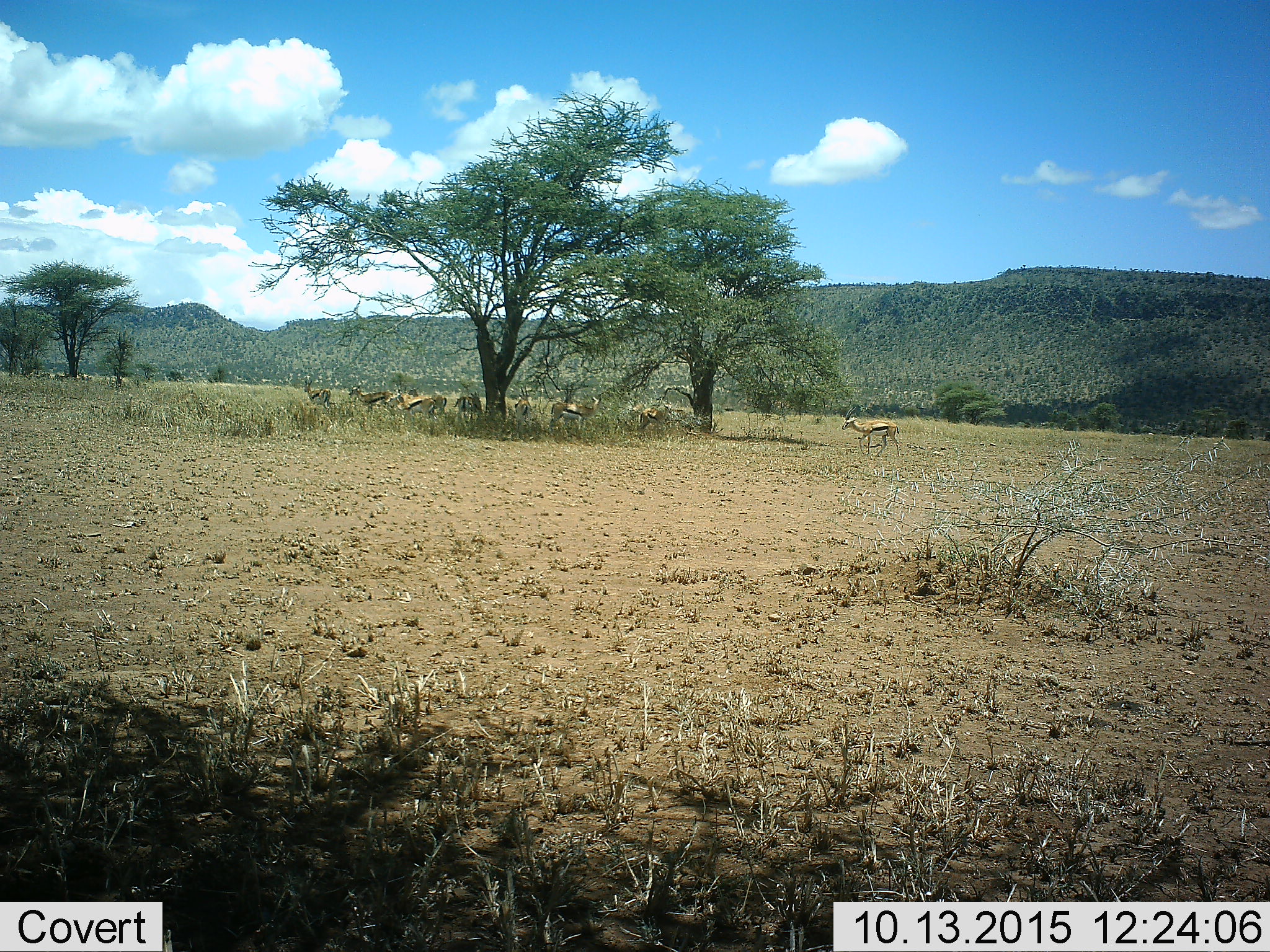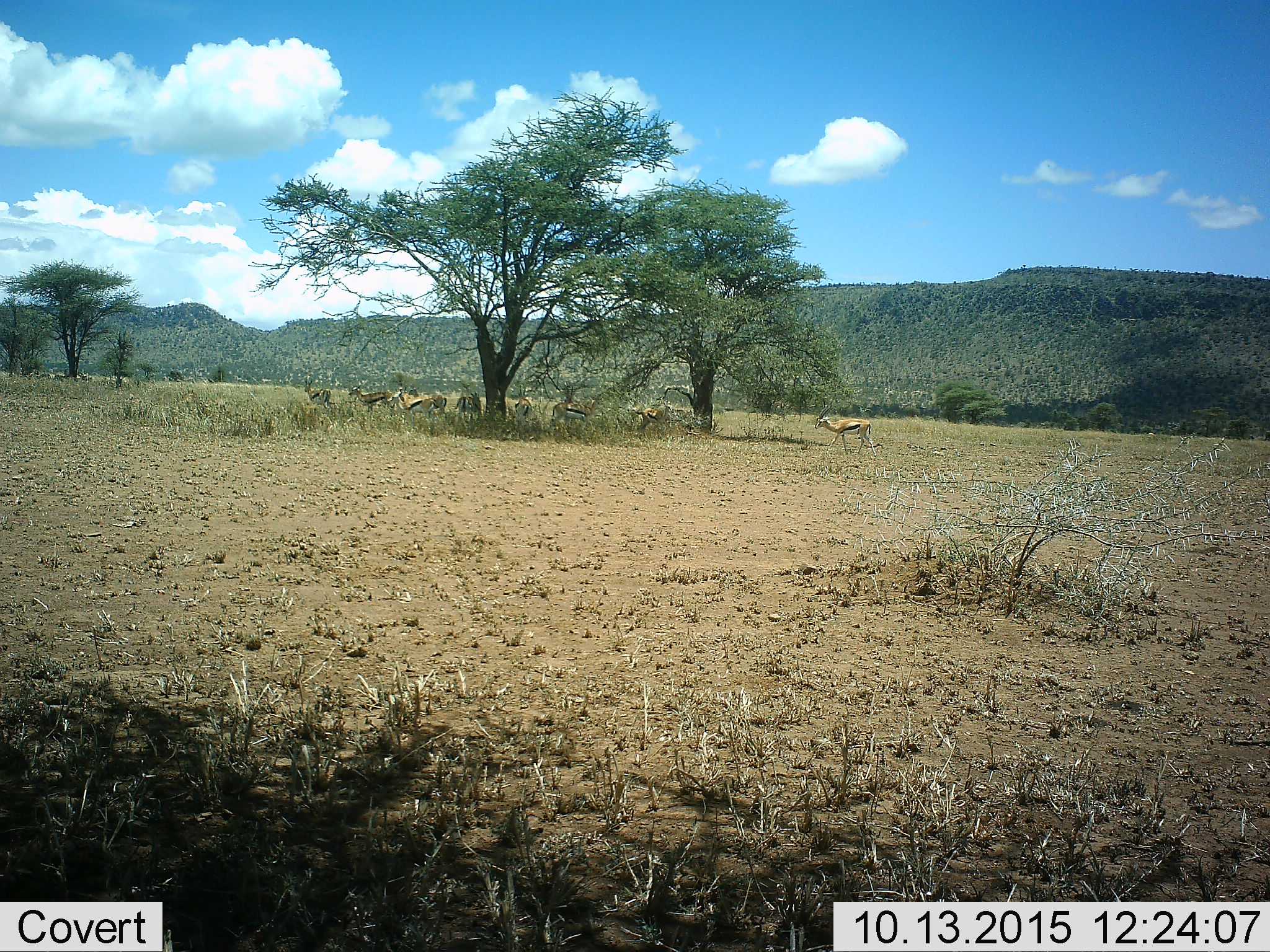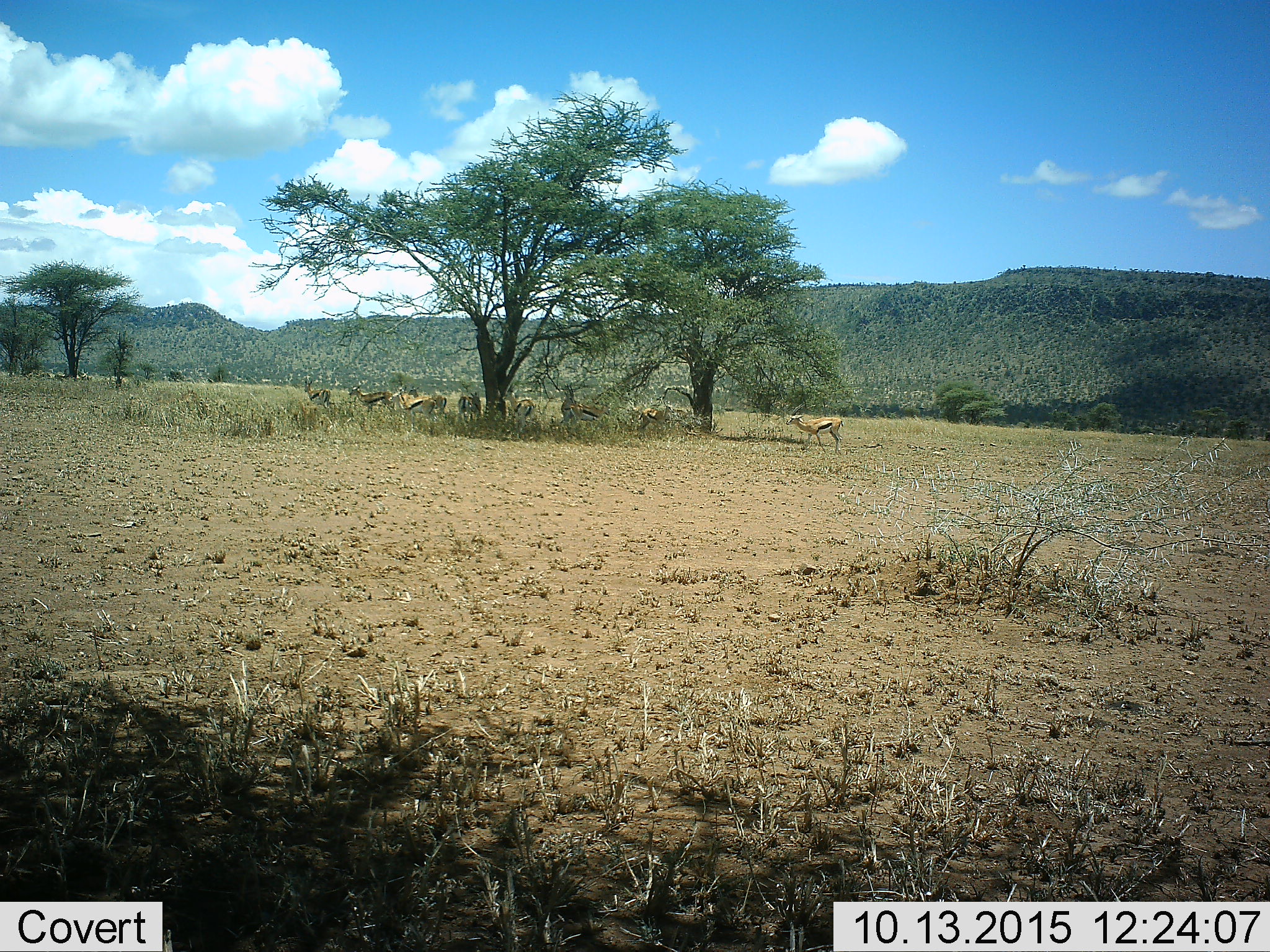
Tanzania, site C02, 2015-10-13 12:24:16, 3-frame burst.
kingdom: Animalia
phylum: Chordata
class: Mammalia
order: Artiodactyla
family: Bovidae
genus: Eudorcas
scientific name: Eudorcas thomsonii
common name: thomson's gazelle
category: gazellethomsons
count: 10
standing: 78%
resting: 28%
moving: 56%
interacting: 22%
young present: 11%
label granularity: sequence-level